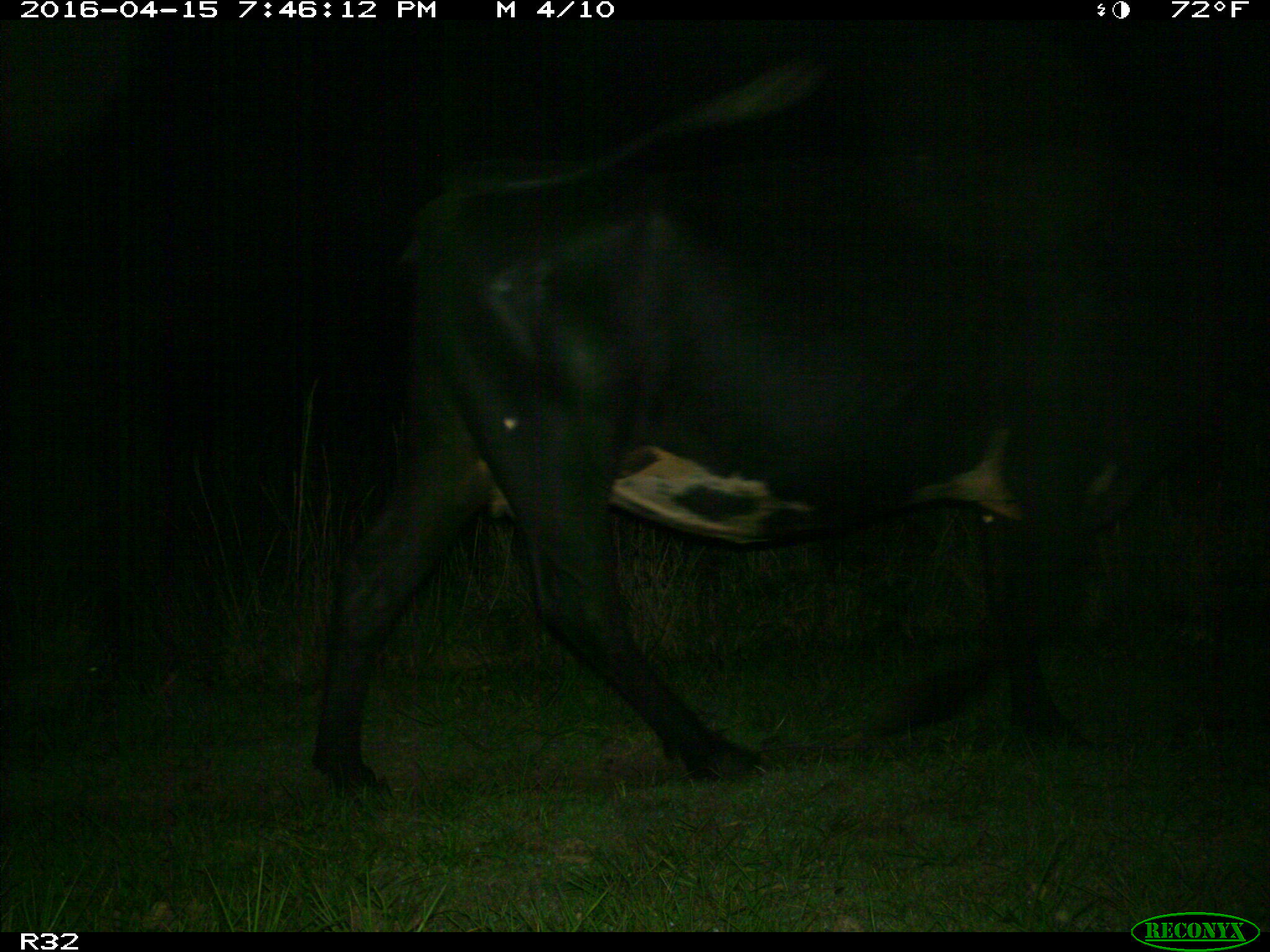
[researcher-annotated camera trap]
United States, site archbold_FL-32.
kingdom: Animalia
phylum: Chordata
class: Mammalia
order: Artiodactyla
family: Bovidae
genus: Bos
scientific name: Bos taurus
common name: domestic cow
Bos taurus (domestic cow).